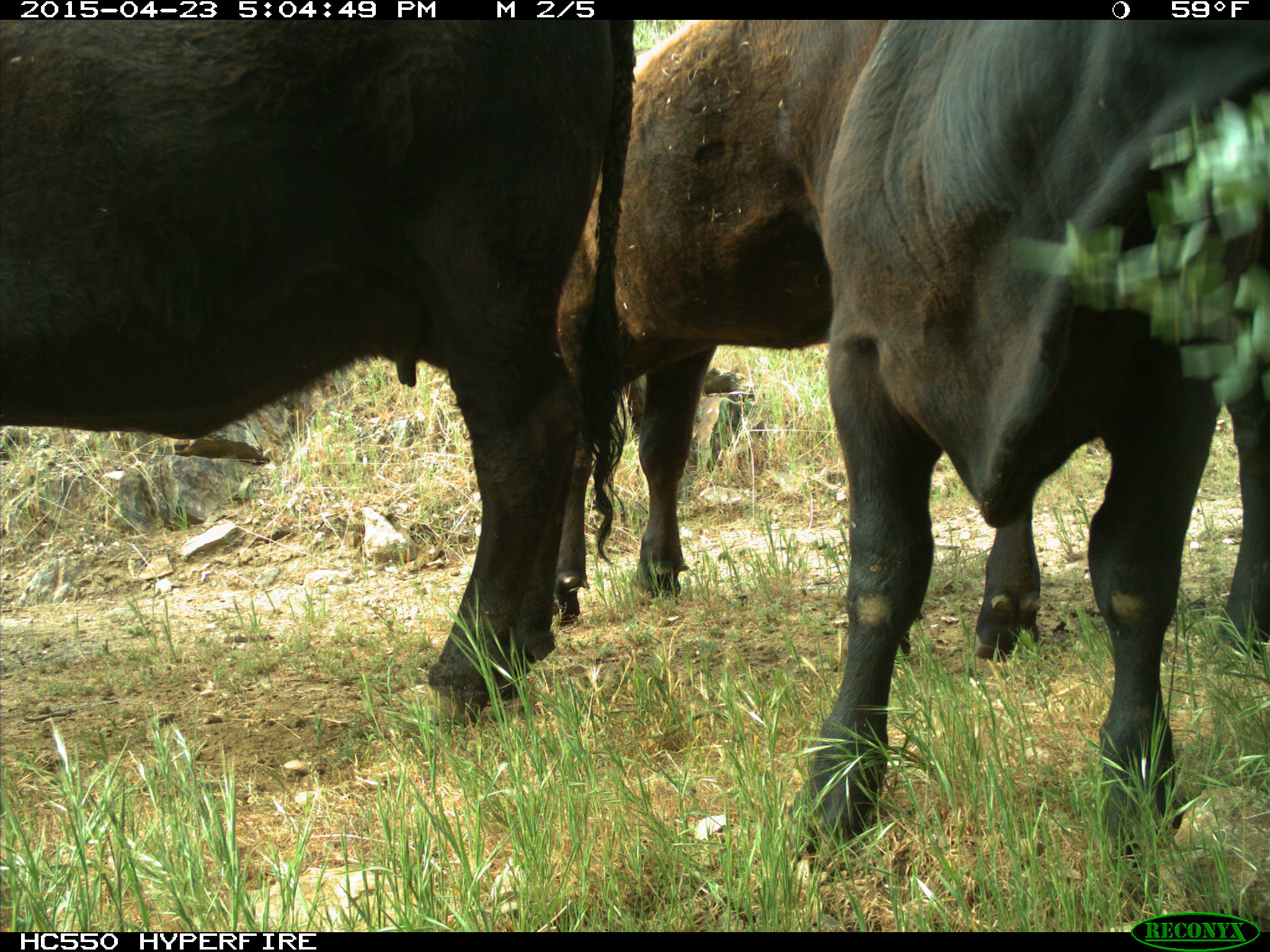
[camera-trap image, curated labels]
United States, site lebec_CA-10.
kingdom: Animalia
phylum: Chordata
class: Mammalia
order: Artiodactyla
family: Bovidae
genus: Bos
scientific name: Bos taurus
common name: domestic cow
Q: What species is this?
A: Bos taurus (domestic cow).